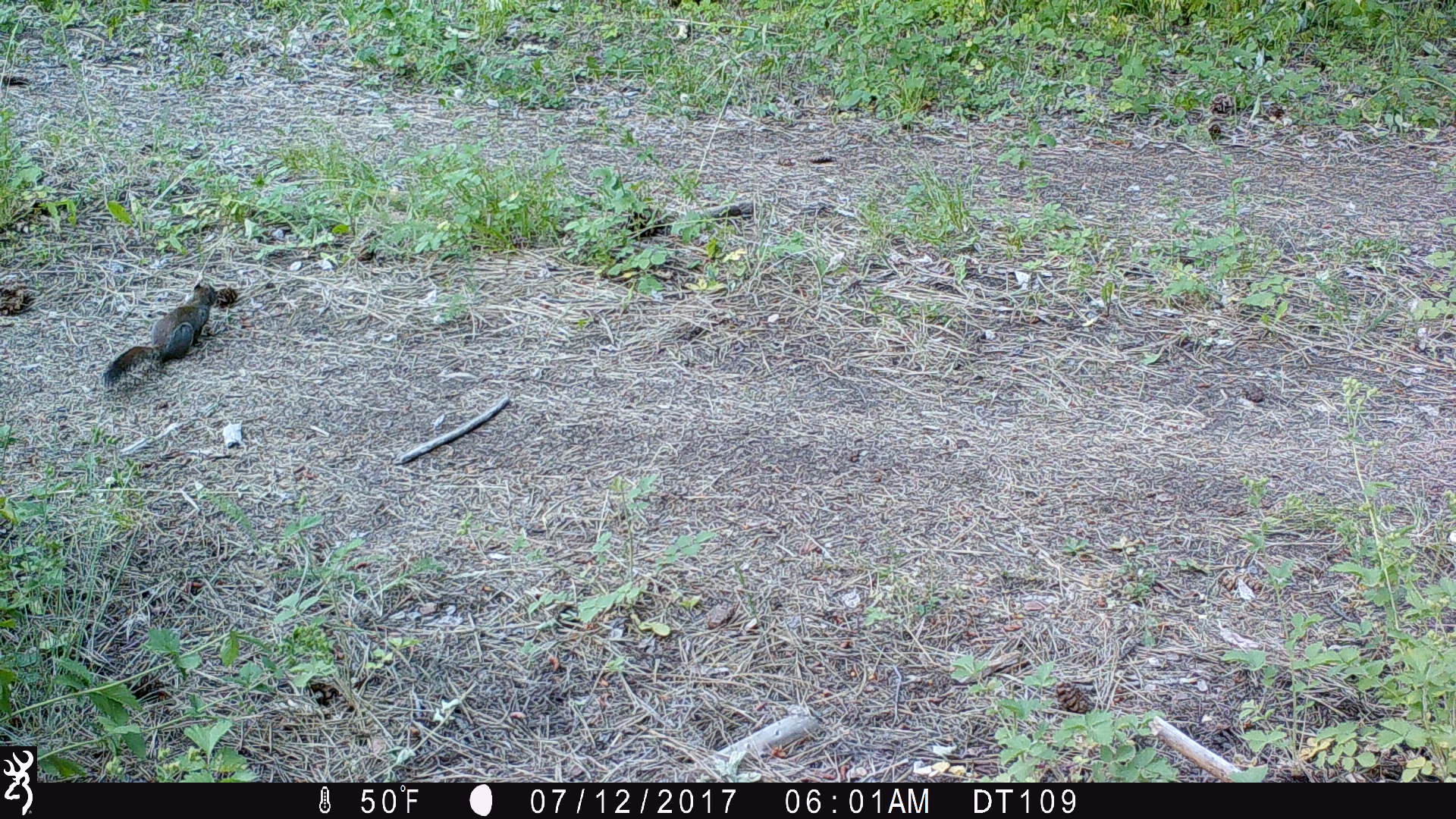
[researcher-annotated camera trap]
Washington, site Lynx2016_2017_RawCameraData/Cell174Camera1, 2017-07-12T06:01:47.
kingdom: Animalia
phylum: Chordata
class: Mammalia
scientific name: Mammalia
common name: small mammal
Small mammal (Mammalia). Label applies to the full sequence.